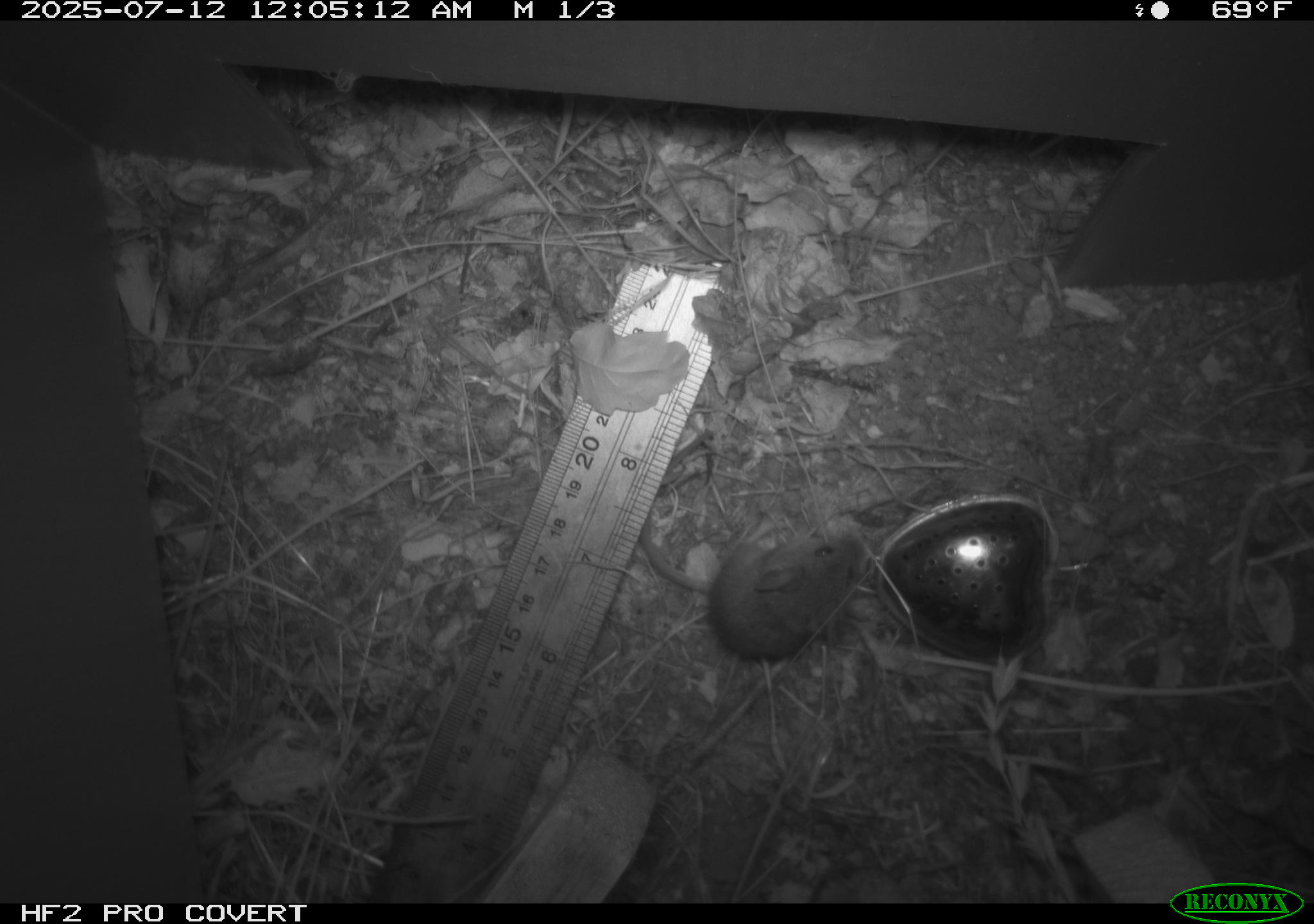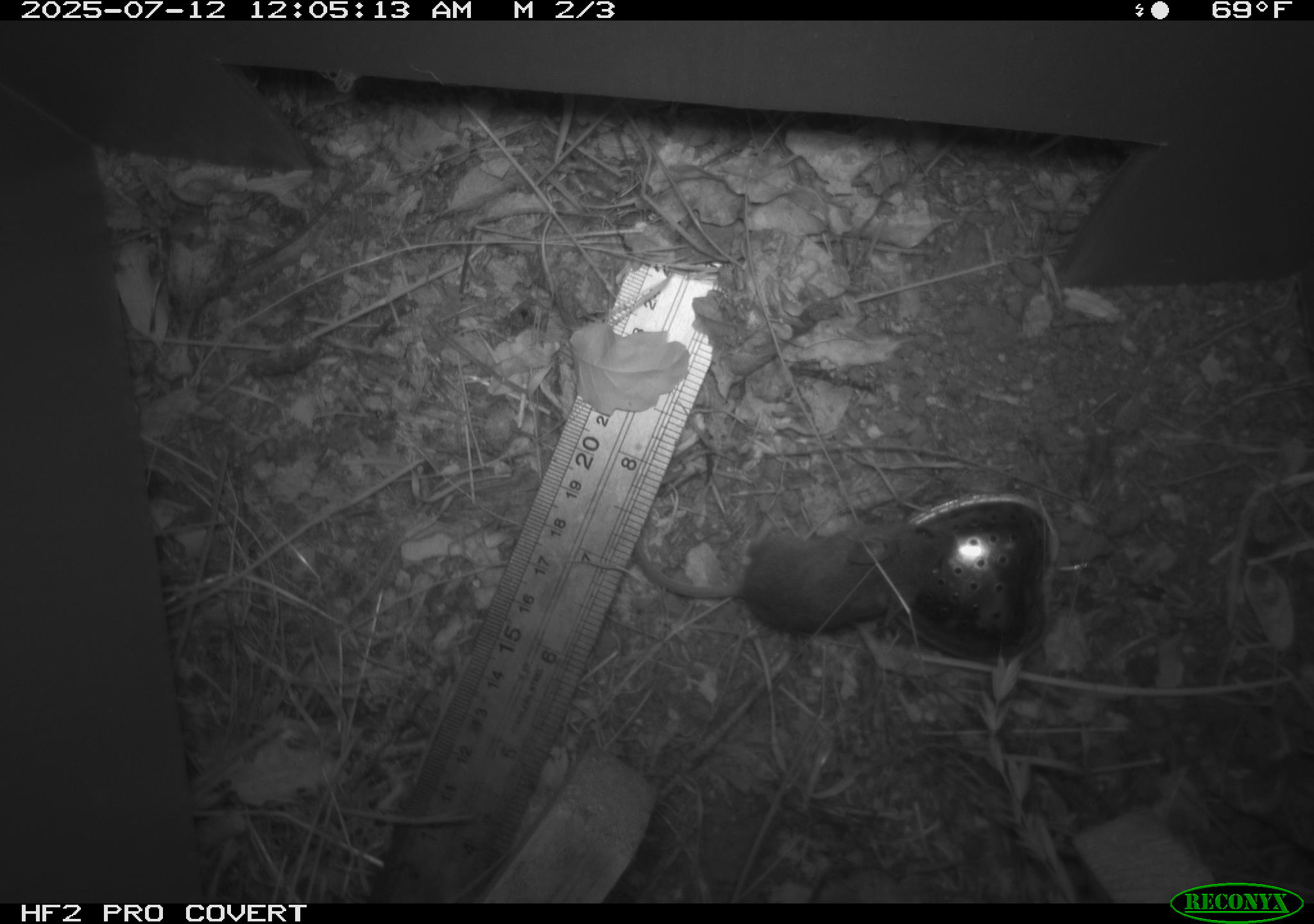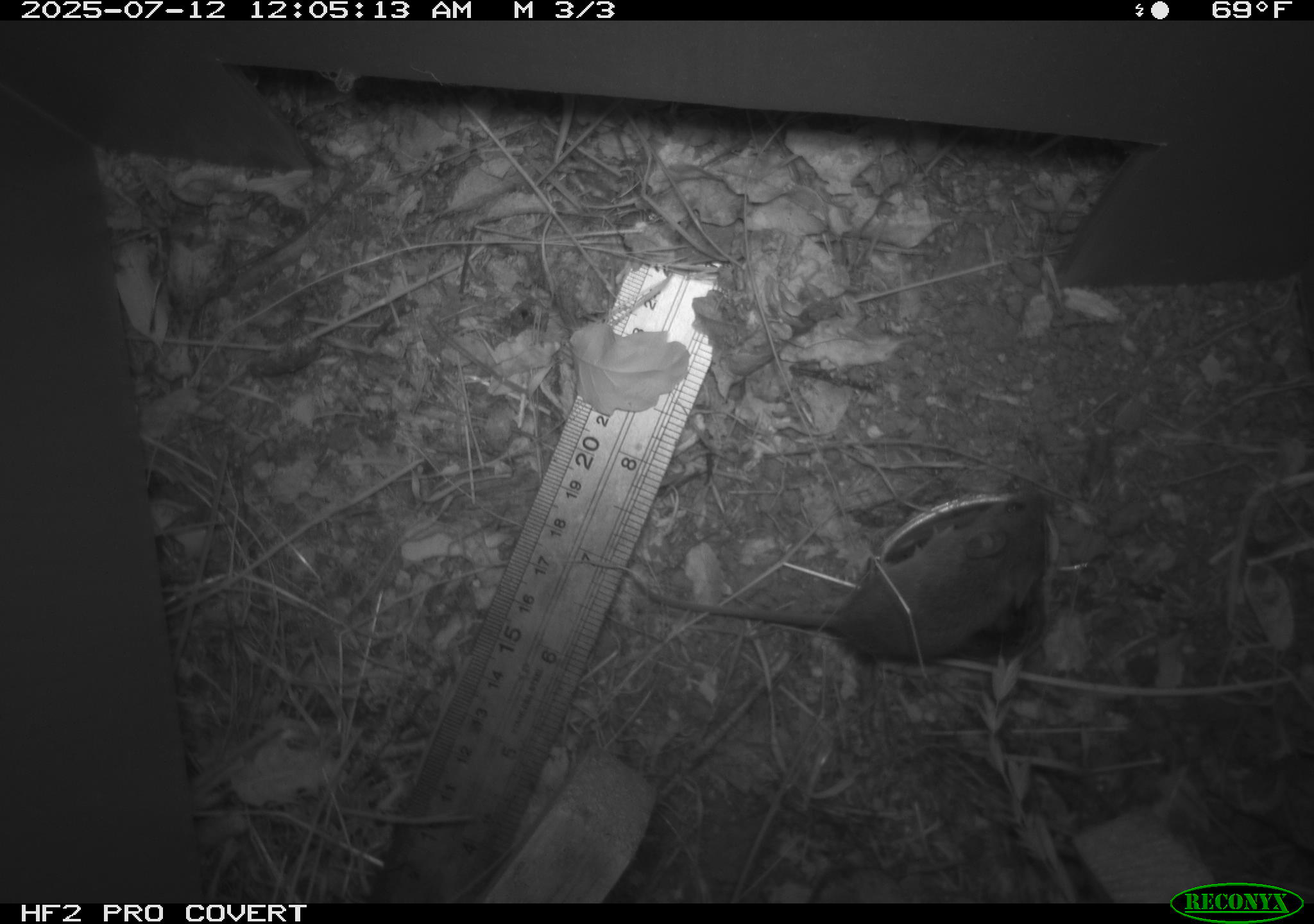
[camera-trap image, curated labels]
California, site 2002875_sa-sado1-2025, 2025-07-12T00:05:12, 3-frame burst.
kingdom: Animalia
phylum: Chordata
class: Mammalia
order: Rodentia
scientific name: Rodentia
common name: mouse species